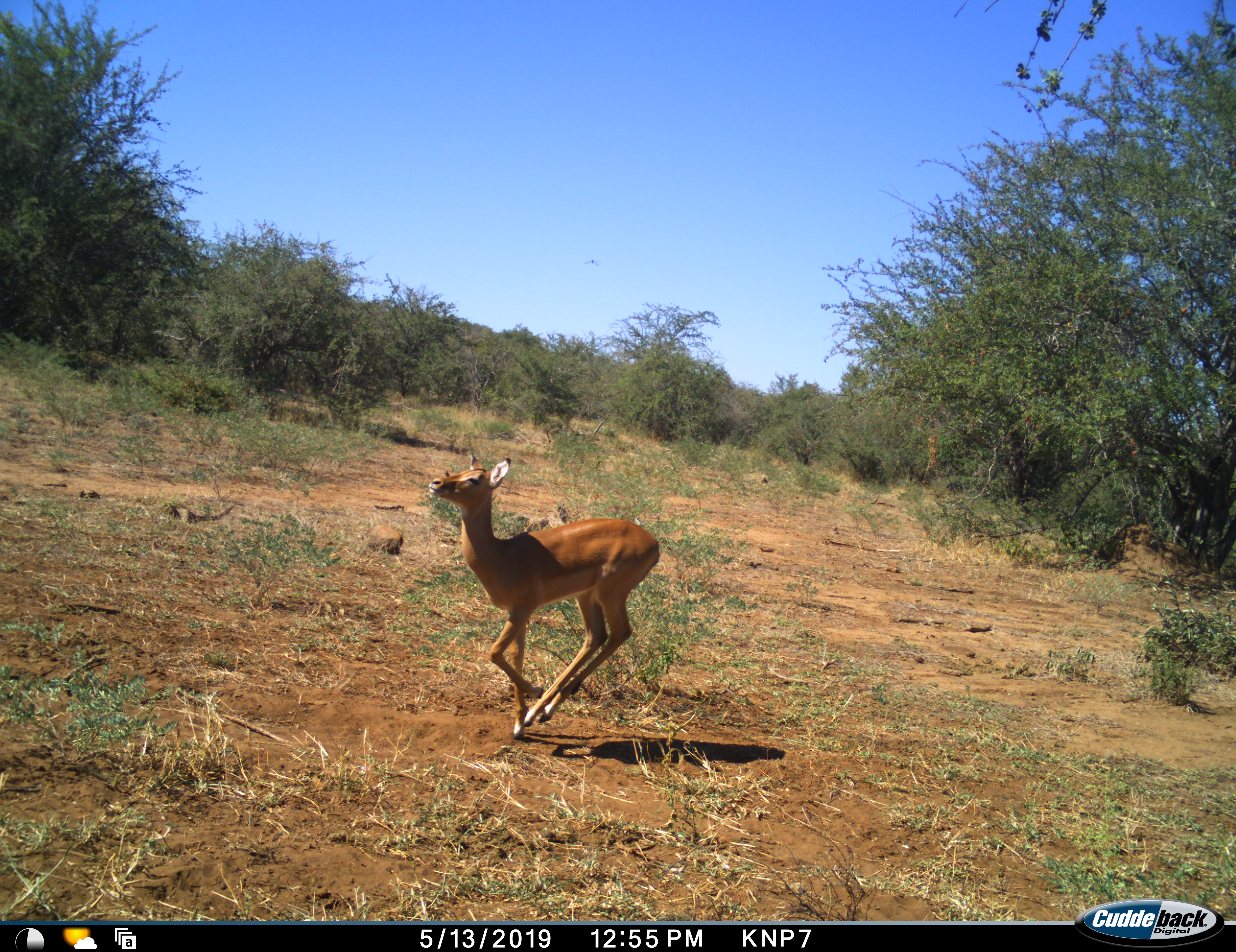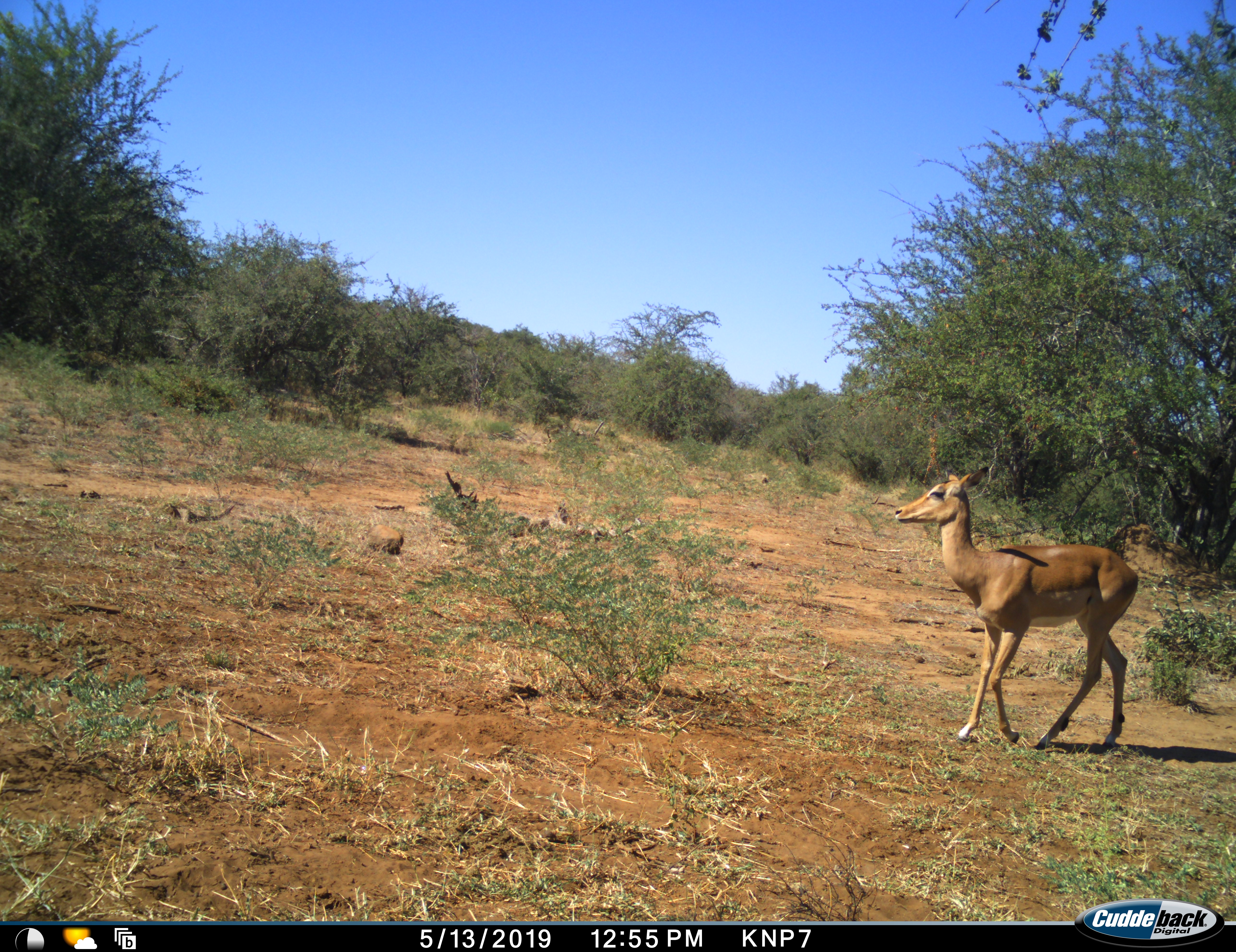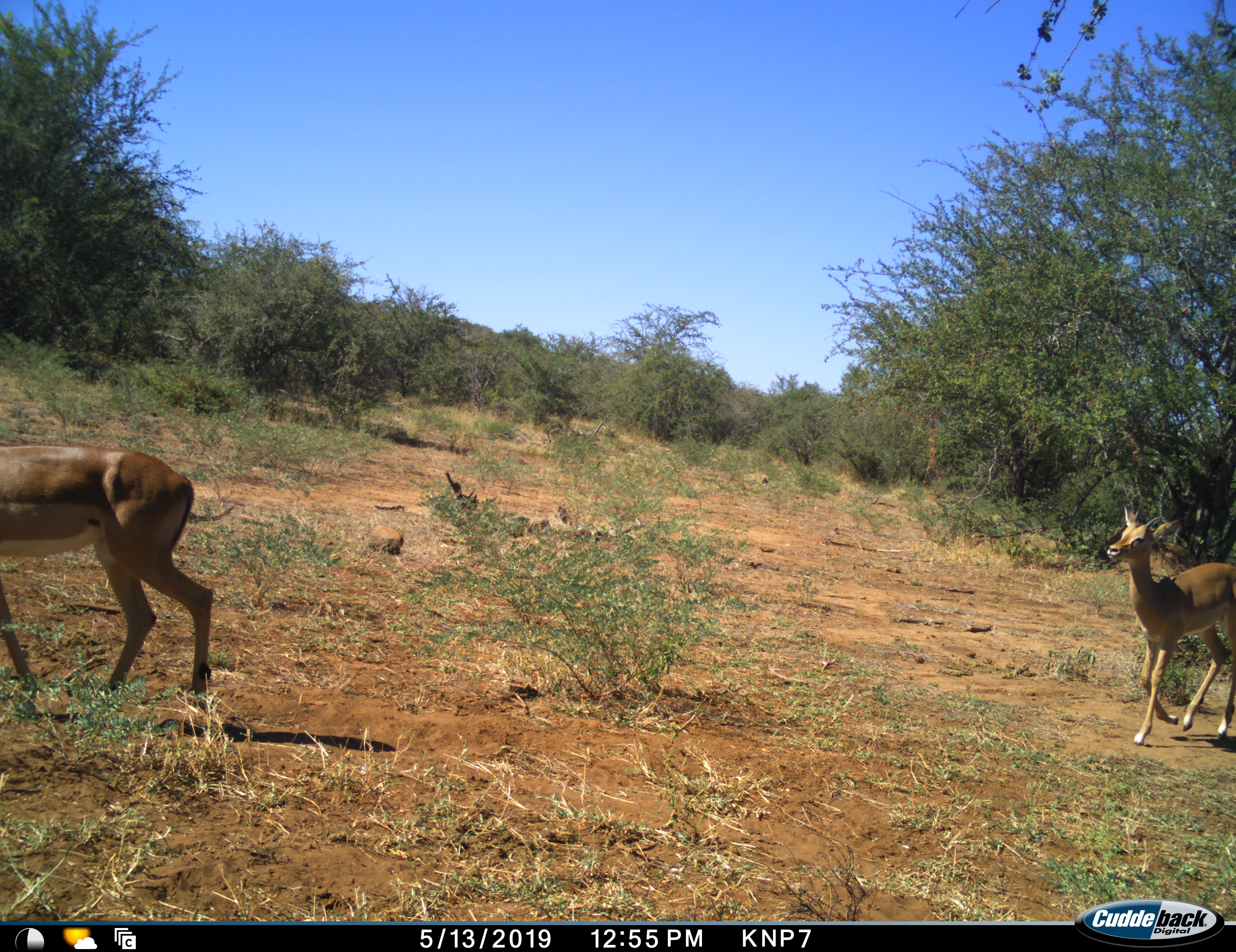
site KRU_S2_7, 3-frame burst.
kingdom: Animalia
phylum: Chordata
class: Mammalia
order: Artiodactyla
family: Bovidae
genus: Aepyceros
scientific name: Aepyceros melampus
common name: impala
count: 2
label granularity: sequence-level